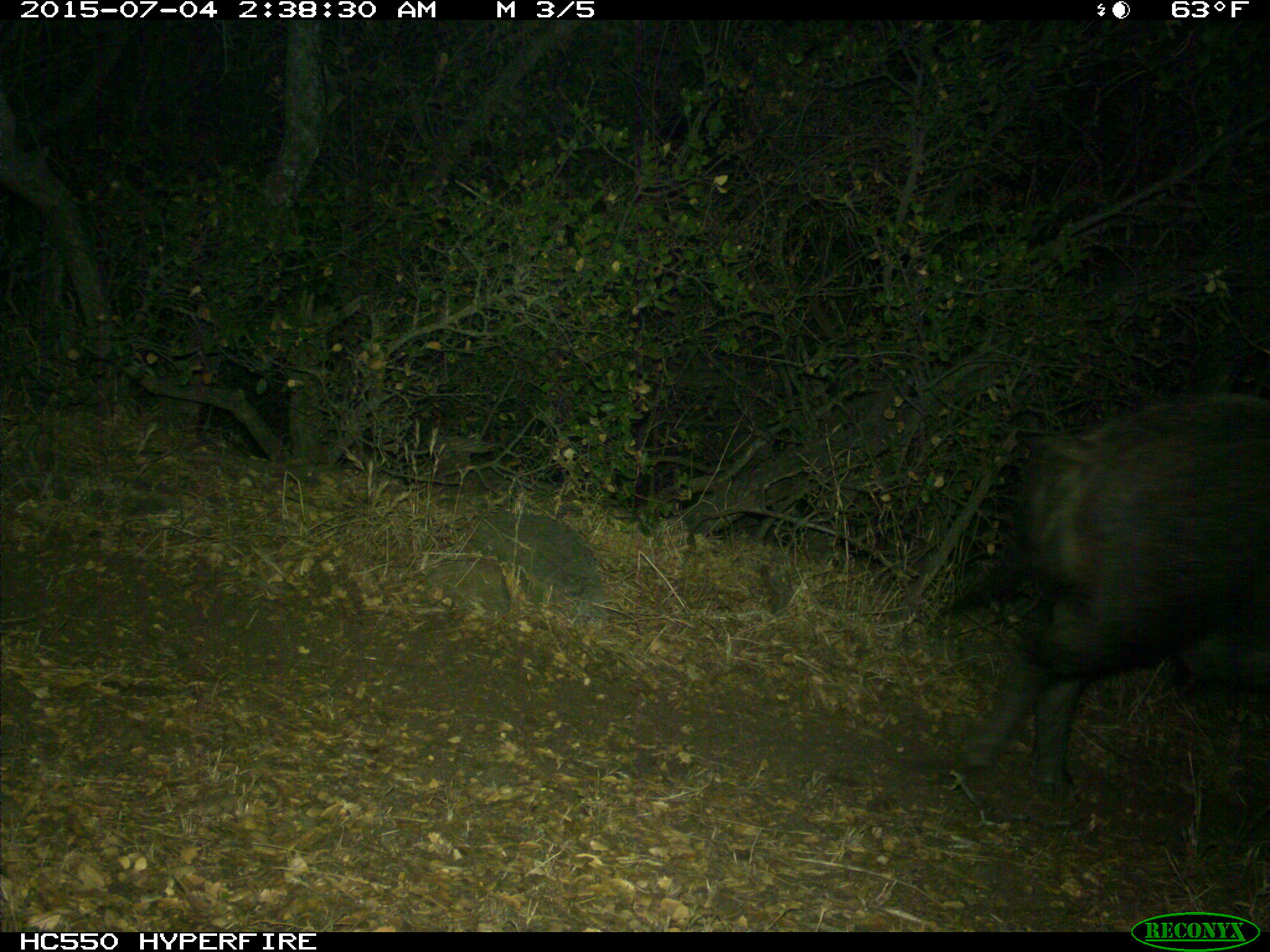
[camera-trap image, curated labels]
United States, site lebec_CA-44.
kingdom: Animalia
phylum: Chordata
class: Mammalia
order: Artiodactyla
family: Suidae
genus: Sus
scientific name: Sus scrofa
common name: wild boar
Sus scrofa (wild boar).